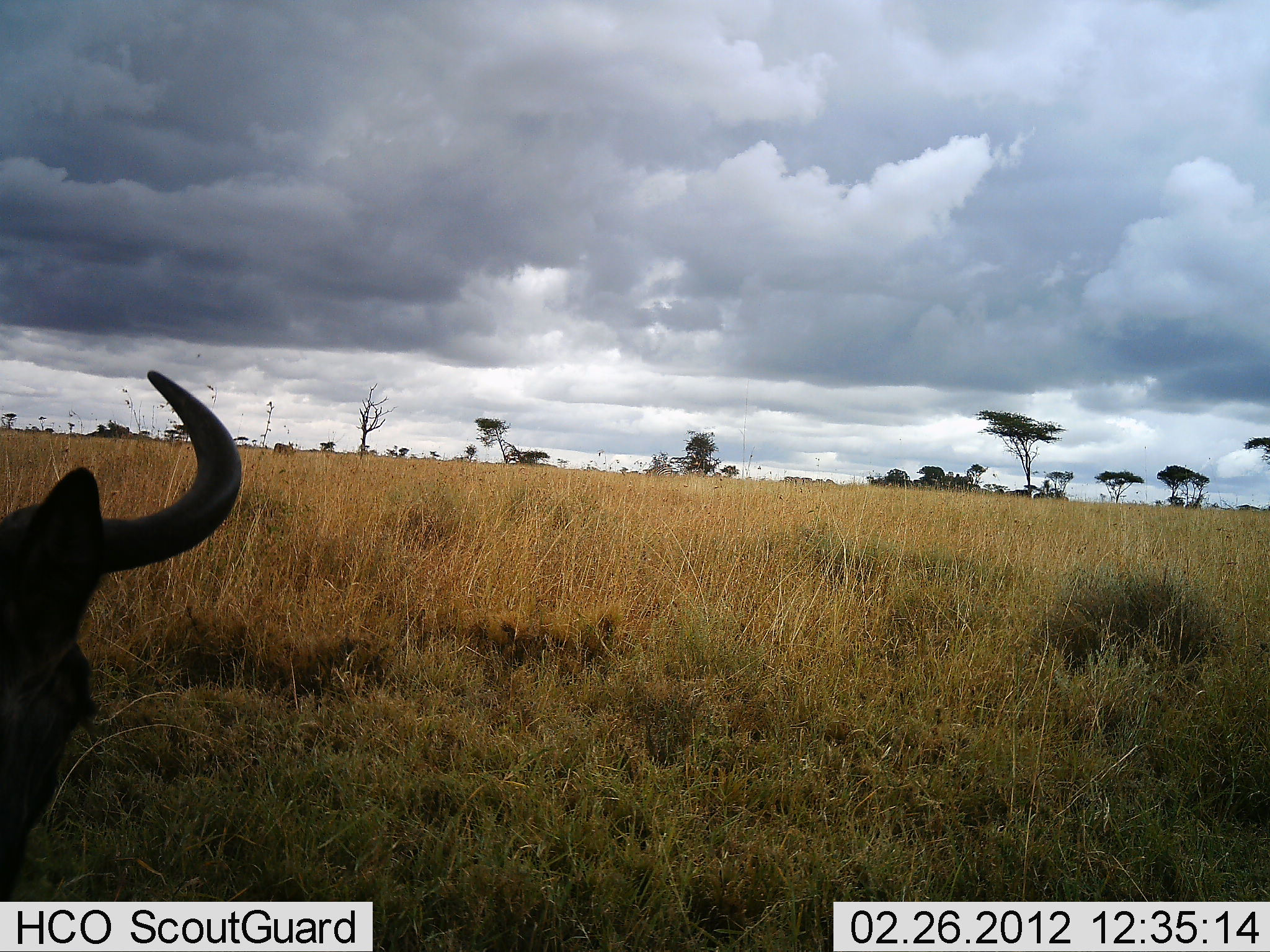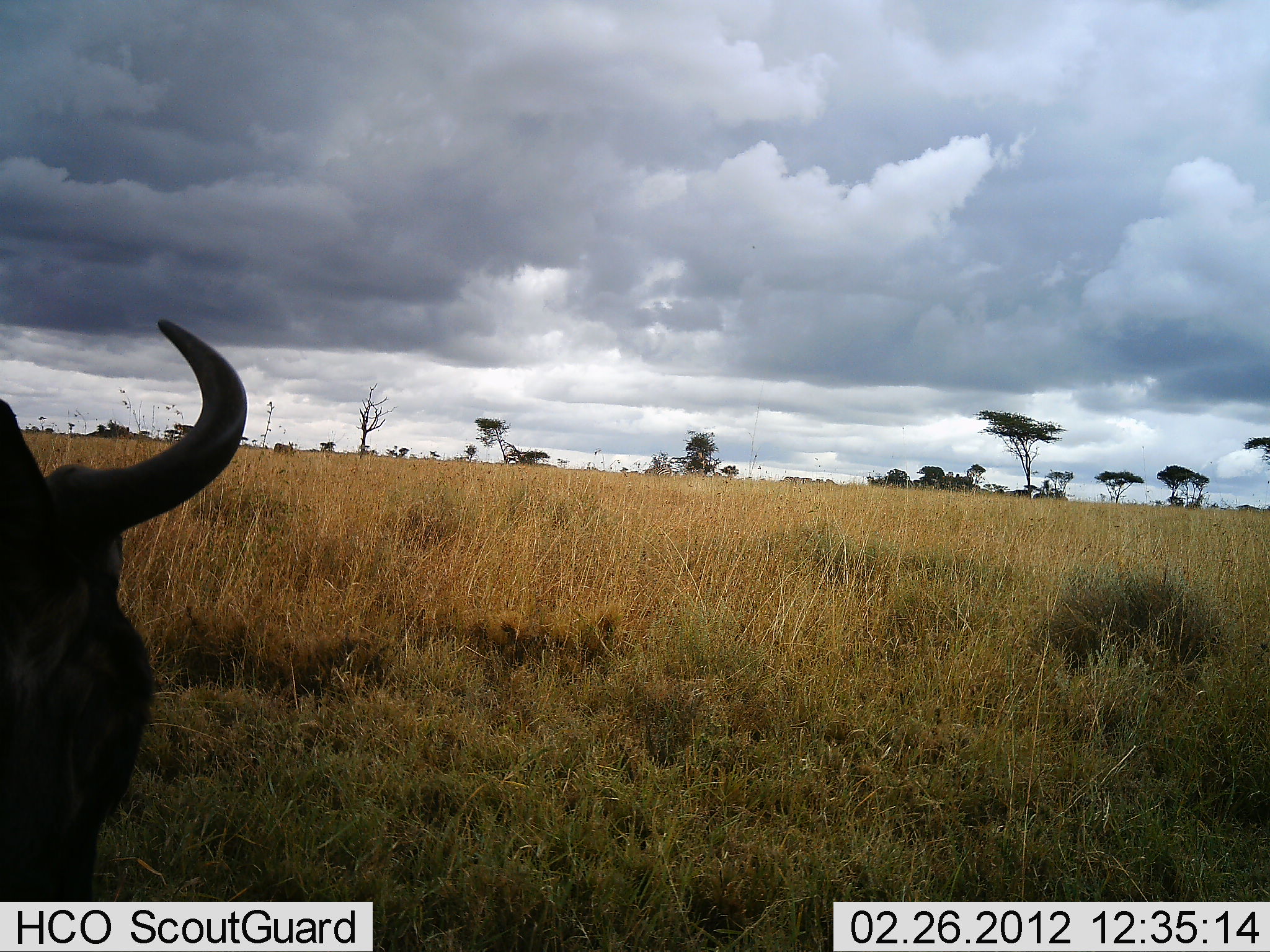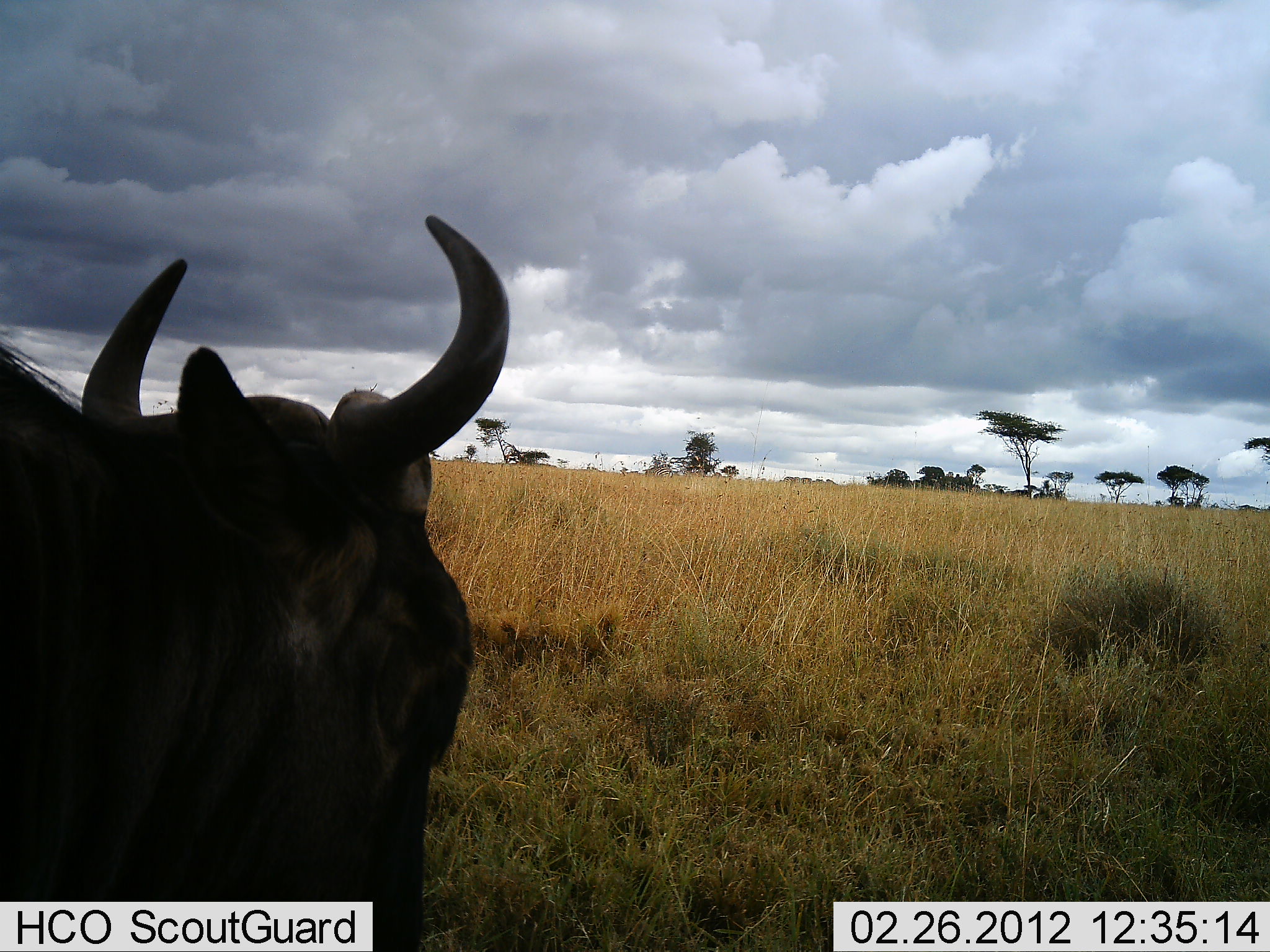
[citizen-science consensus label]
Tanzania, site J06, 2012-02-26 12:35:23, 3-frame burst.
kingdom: Animalia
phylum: Chordata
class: Mammalia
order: Artiodactyla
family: Bovidae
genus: Connochaetes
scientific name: Connochaetes taurinus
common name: blue wildebeest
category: wildebeest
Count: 1.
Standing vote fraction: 50%.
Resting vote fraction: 6%.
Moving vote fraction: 44%.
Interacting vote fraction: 0%.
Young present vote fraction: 0%.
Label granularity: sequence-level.